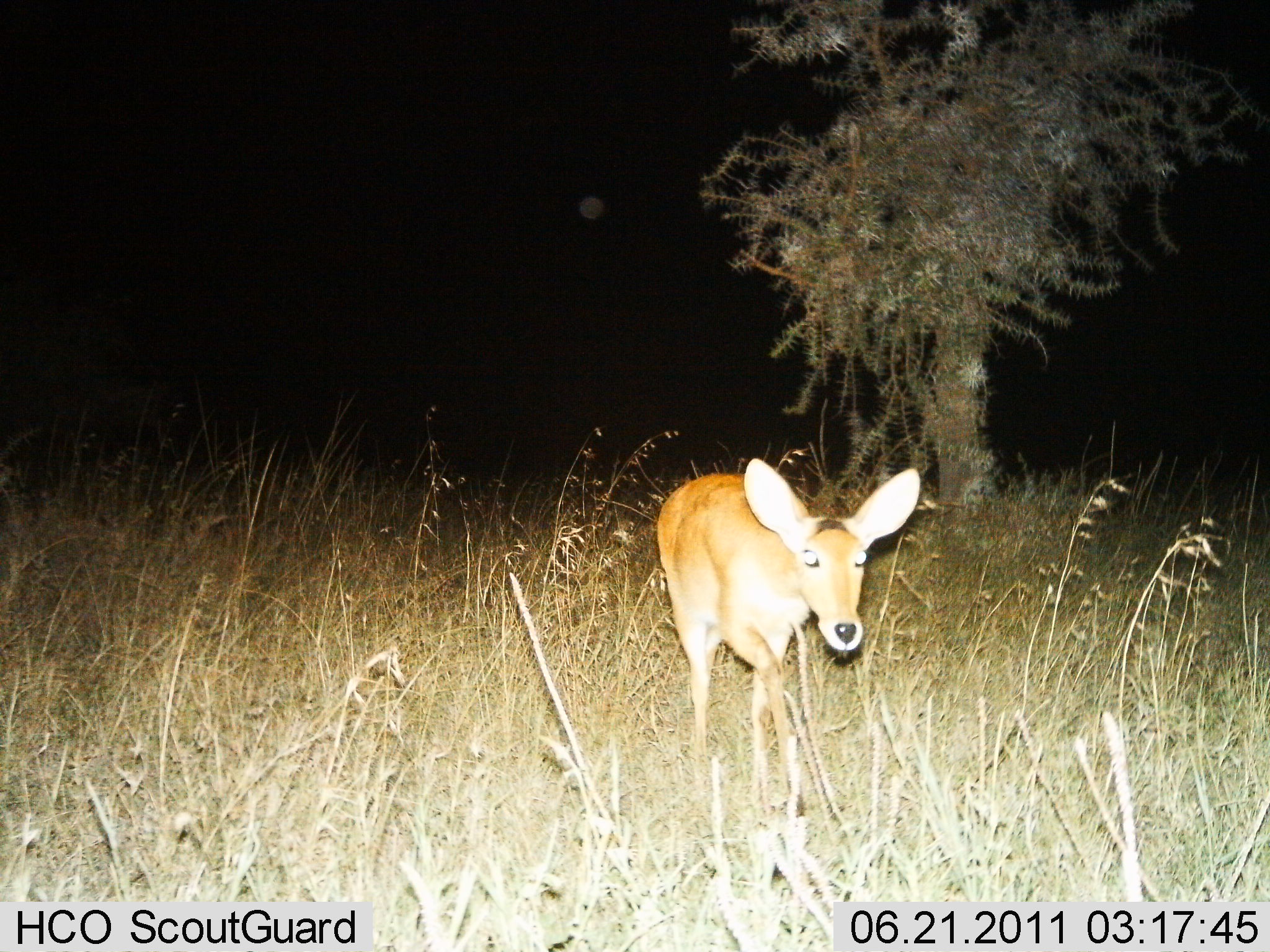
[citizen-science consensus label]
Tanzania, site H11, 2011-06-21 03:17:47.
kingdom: Animalia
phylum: Chordata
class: Mammalia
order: Artiodactyla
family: Bovidae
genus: Redunca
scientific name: Redunca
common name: reedbuck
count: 1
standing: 70%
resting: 0%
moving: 30%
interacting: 0%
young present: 0%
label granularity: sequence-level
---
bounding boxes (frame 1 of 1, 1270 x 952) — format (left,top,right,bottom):
animal: (658,458,922,822)